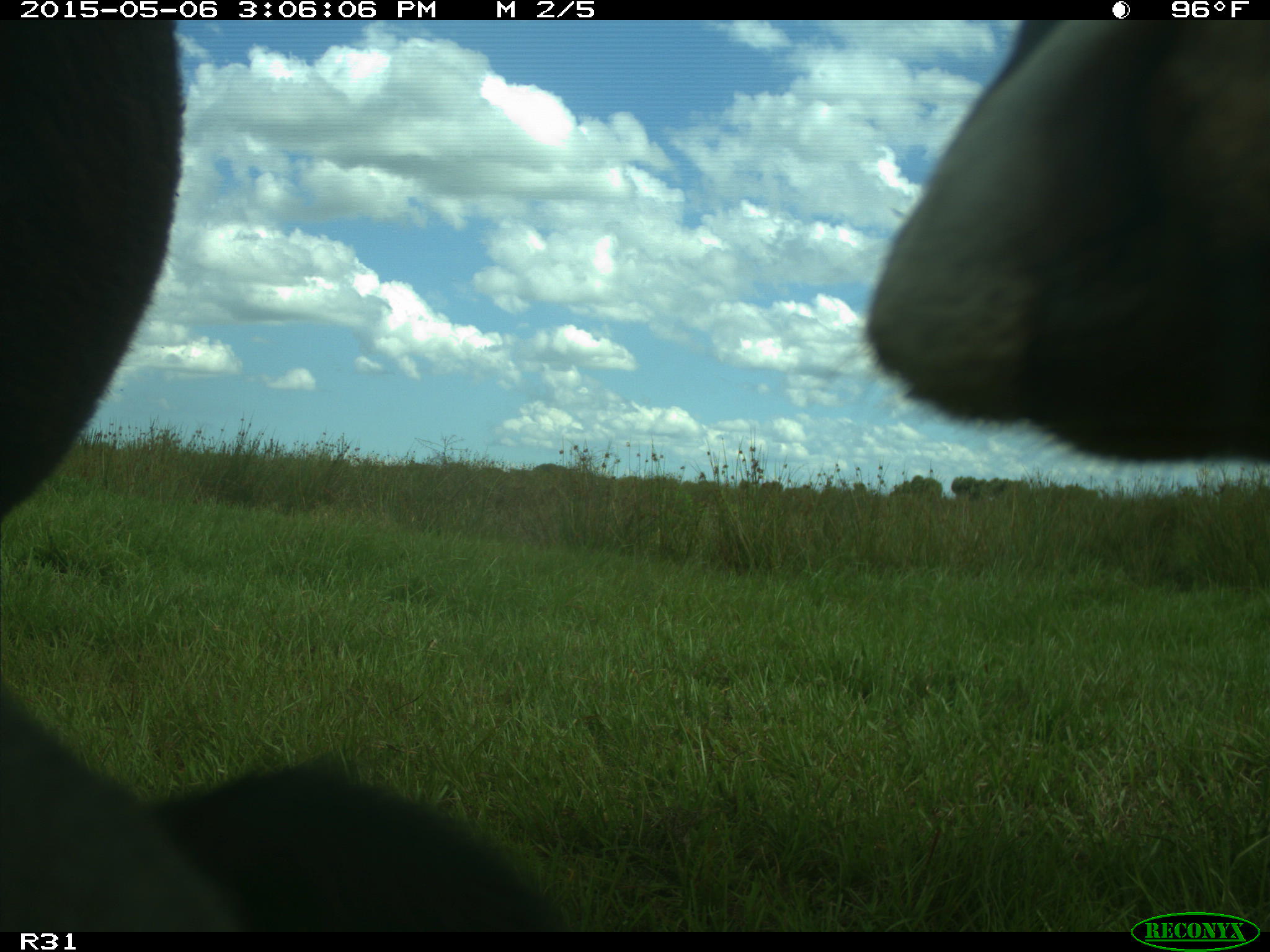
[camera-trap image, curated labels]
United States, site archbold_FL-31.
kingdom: Animalia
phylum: Chordata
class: Mammalia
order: Artiodactyla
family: Bovidae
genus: Bos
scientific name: Bos taurus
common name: domestic cow